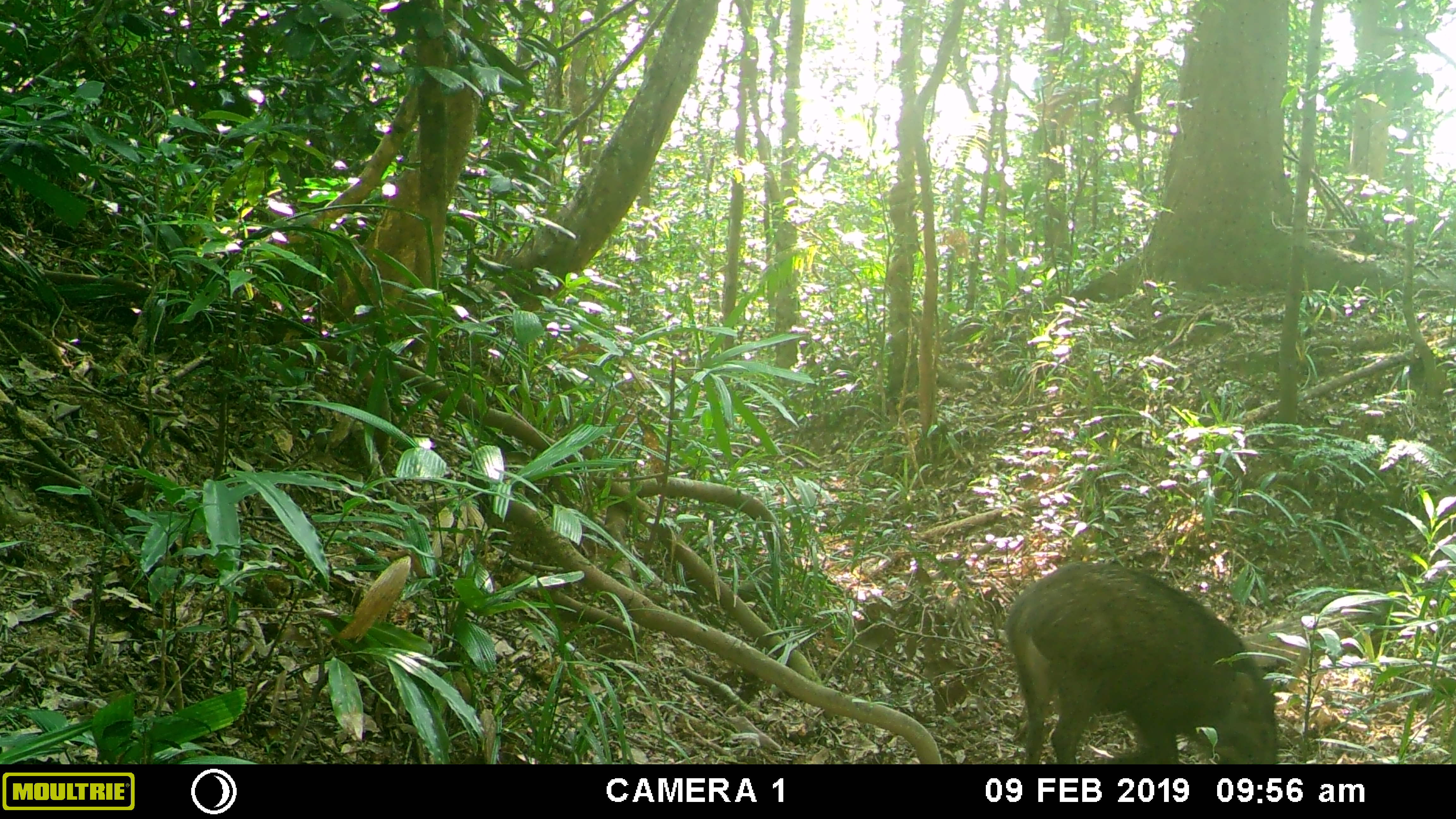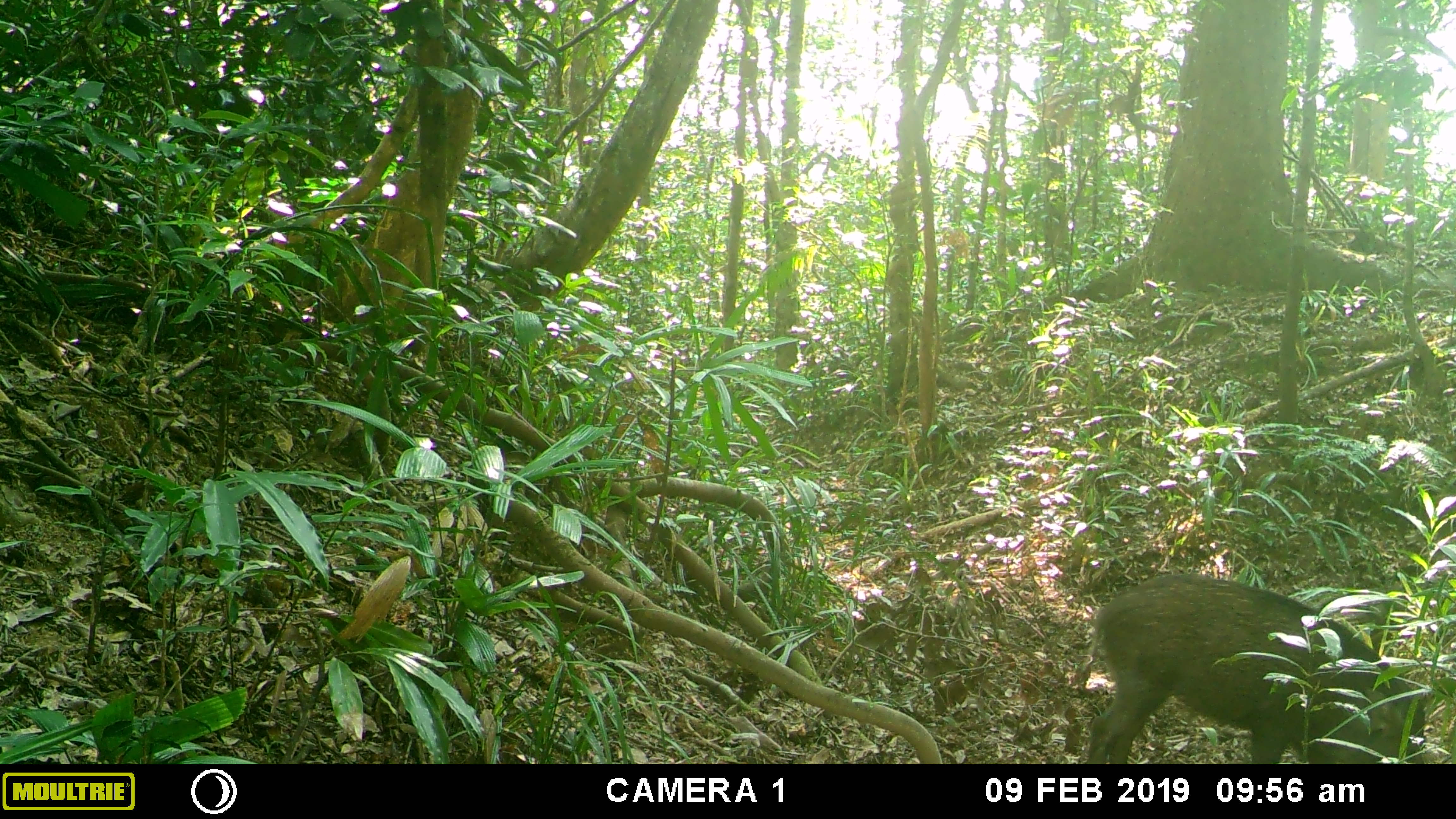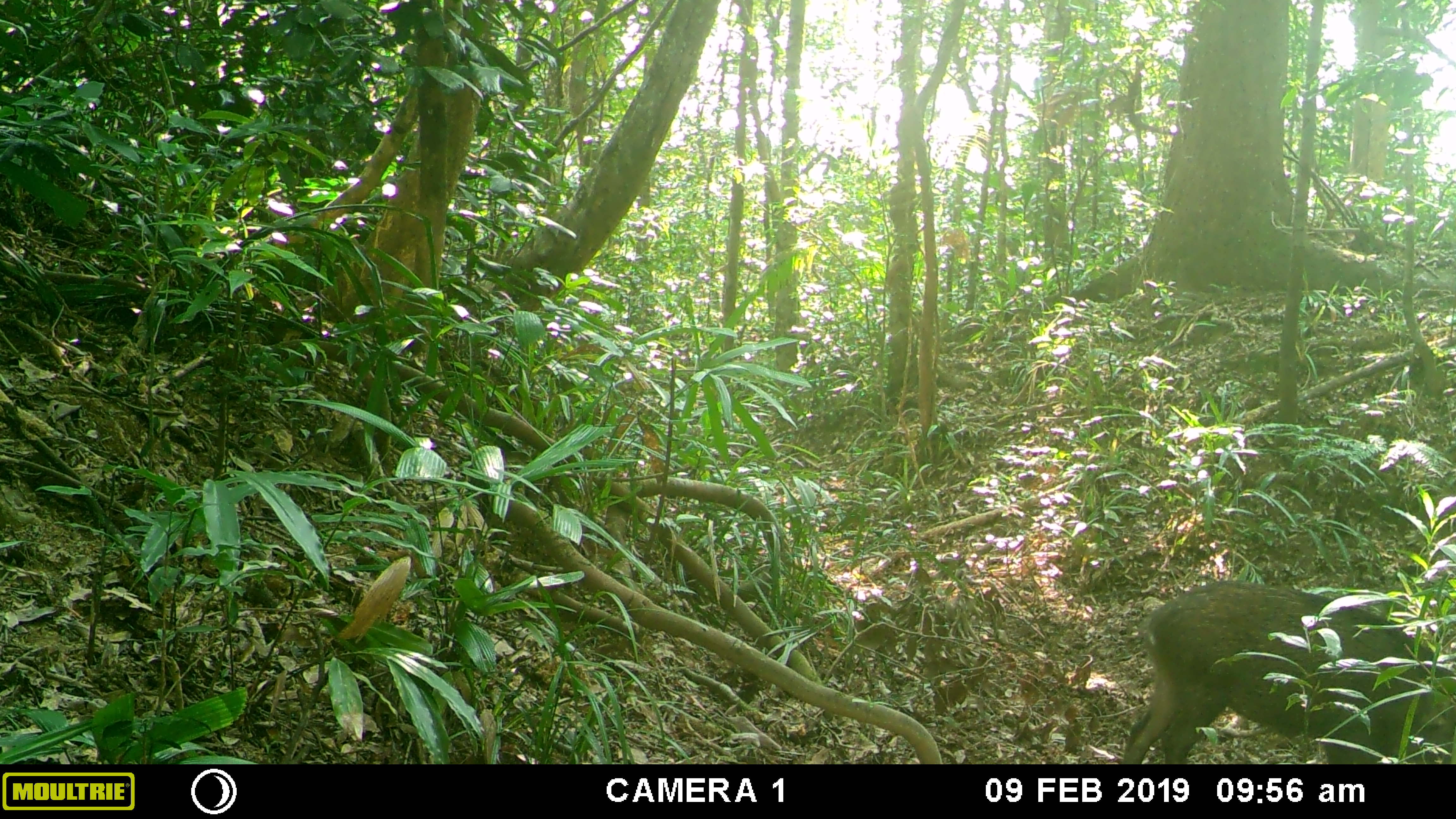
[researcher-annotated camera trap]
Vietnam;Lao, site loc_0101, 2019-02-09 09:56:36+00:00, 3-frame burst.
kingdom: Animalia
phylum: Chordata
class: Mammalia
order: Artiodactyla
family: Suidae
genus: Sus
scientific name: Sus scrofa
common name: eurasian wild pig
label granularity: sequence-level